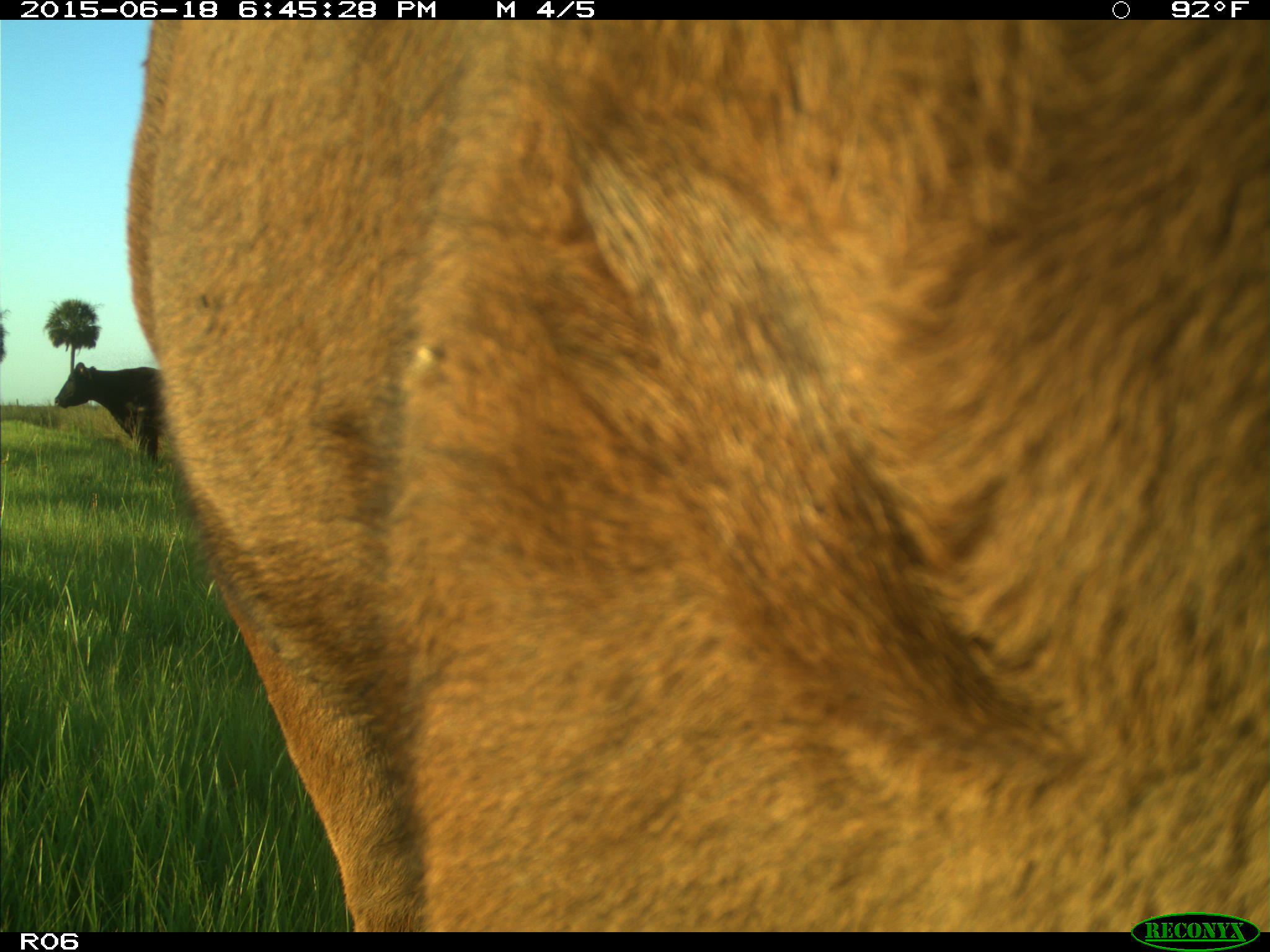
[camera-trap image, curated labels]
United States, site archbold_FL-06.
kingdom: Animalia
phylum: Chordata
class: Mammalia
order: Artiodactyla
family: Bovidae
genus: Bos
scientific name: Bos taurus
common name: domestic cow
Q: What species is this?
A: Bos taurus (domestic cow).